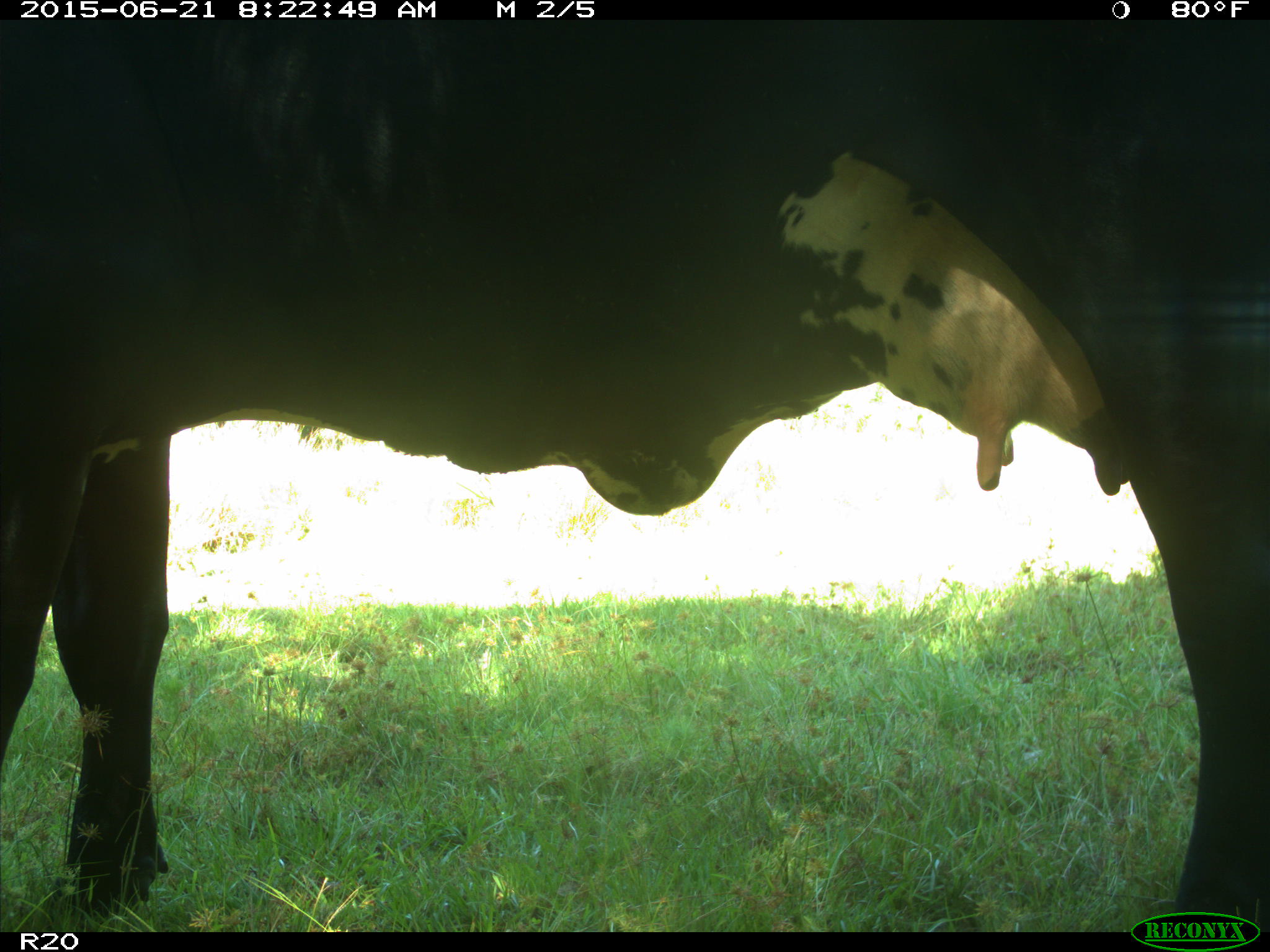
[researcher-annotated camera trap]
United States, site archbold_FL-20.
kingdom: Animalia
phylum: Chordata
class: Mammalia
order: Artiodactyla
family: Bovidae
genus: Bos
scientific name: Bos taurus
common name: domestic cow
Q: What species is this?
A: Bos taurus (domestic cow).